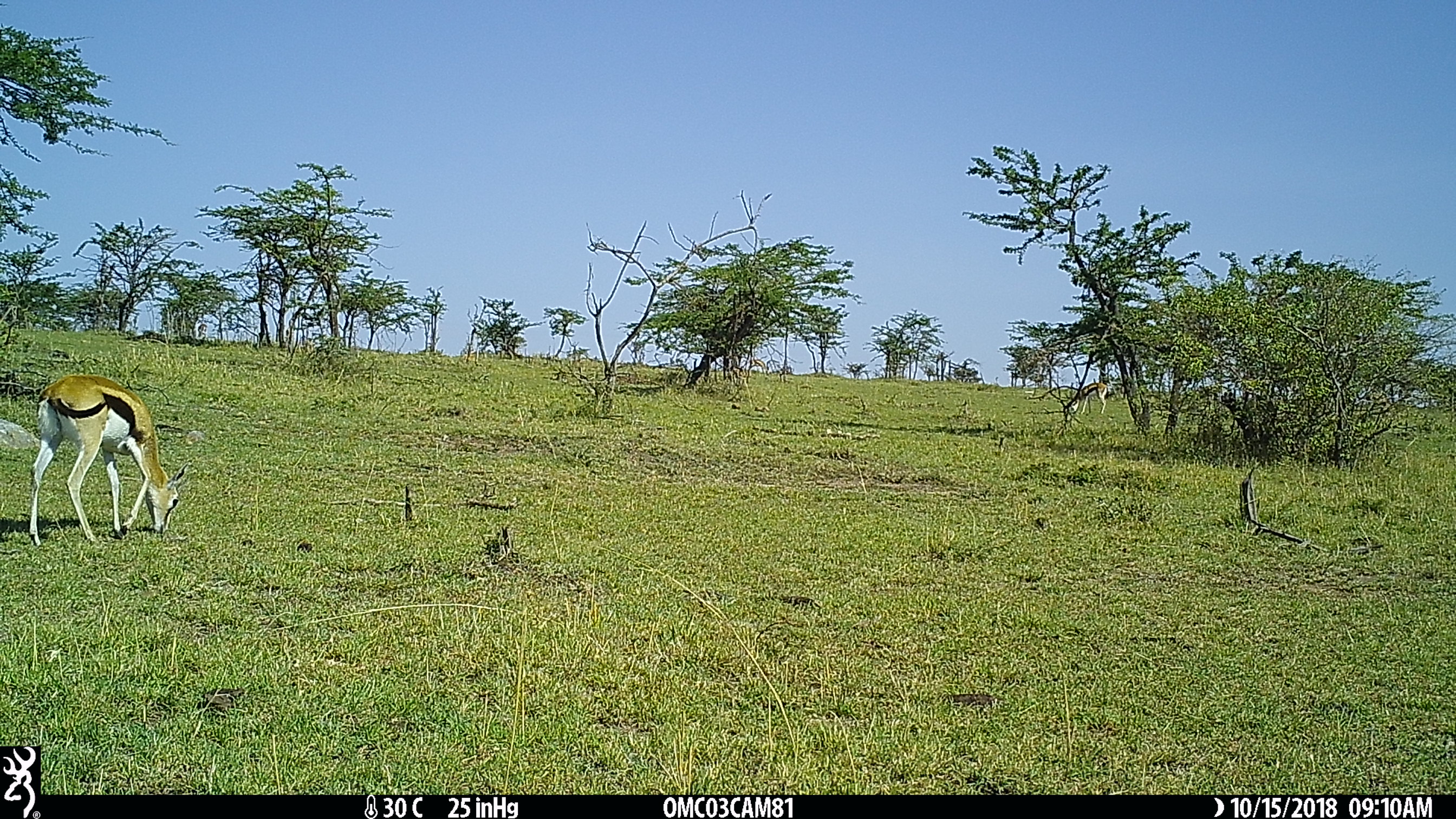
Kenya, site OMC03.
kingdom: Animalia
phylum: Chordata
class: Mammalia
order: Artiodactyla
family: Bovidae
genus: Eudorcas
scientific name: Eudorcas thomsonii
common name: thomon's gazelle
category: gazelle thomsons